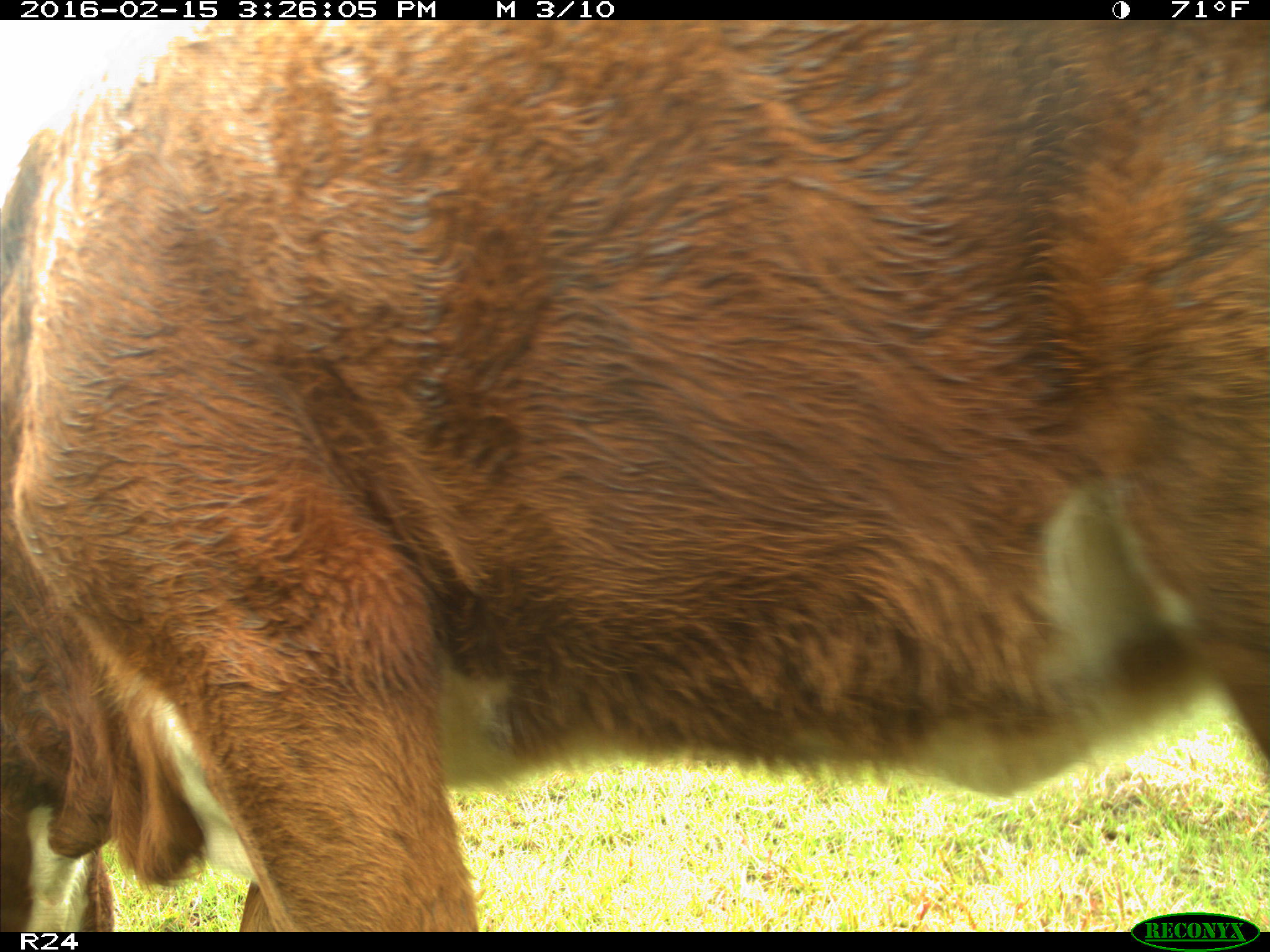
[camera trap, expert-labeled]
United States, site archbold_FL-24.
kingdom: Animalia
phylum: Chordata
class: Mammalia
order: Artiodactyla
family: Bovidae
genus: Bos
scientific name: Bos taurus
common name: domestic cow